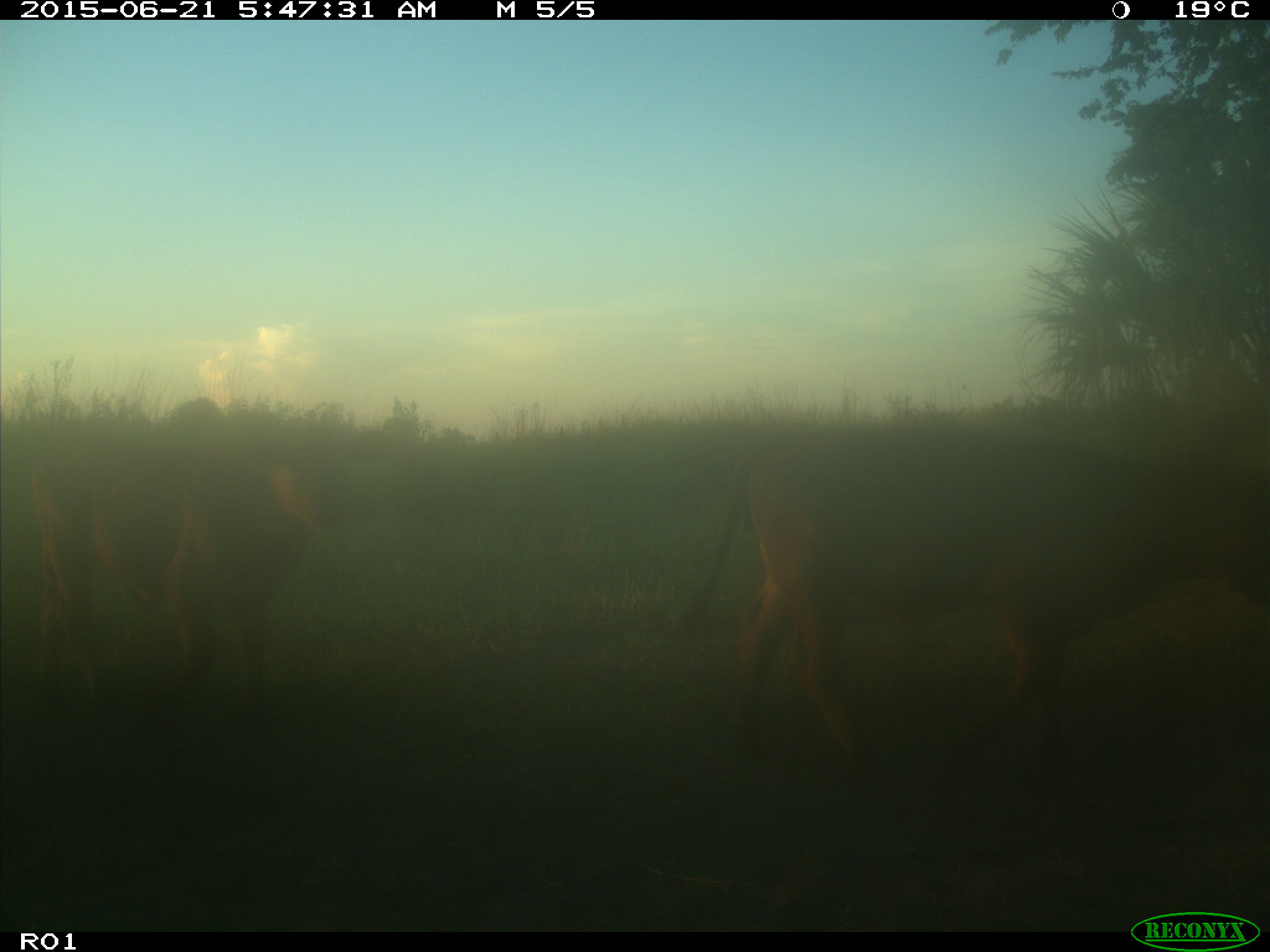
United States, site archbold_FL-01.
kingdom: Animalia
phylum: Chordata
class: Mammalia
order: Artiodactyla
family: Bovidae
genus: Bos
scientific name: Bos taurus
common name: domestic cow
Bos taurus (domestic cow).